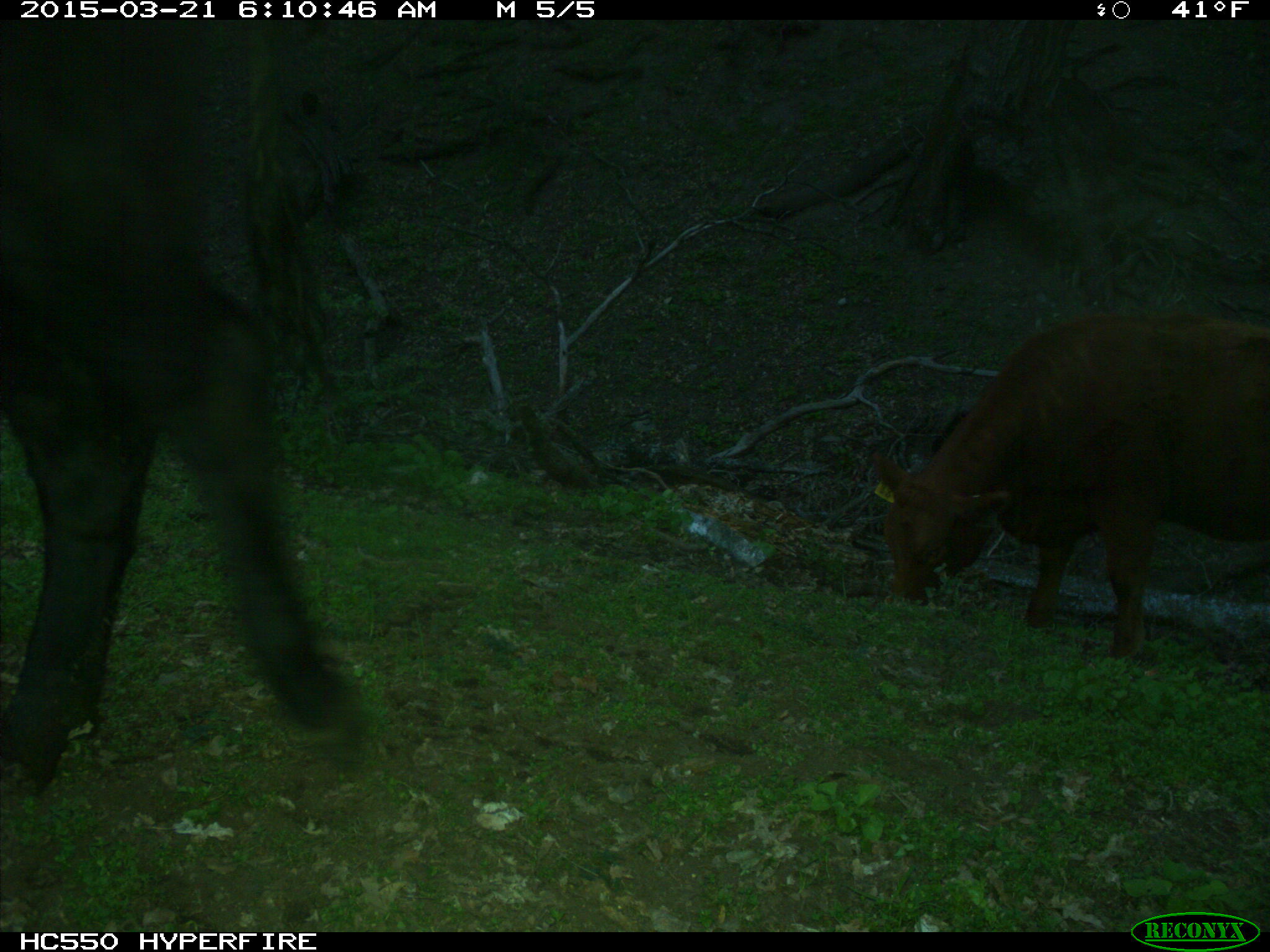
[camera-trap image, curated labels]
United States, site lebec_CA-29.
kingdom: Animalia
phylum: Chordata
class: Mammalia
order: Artiodactyla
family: Bovidae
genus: Bos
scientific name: Bos taurus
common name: domestic cow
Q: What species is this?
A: Bos taurus (domestic cow).